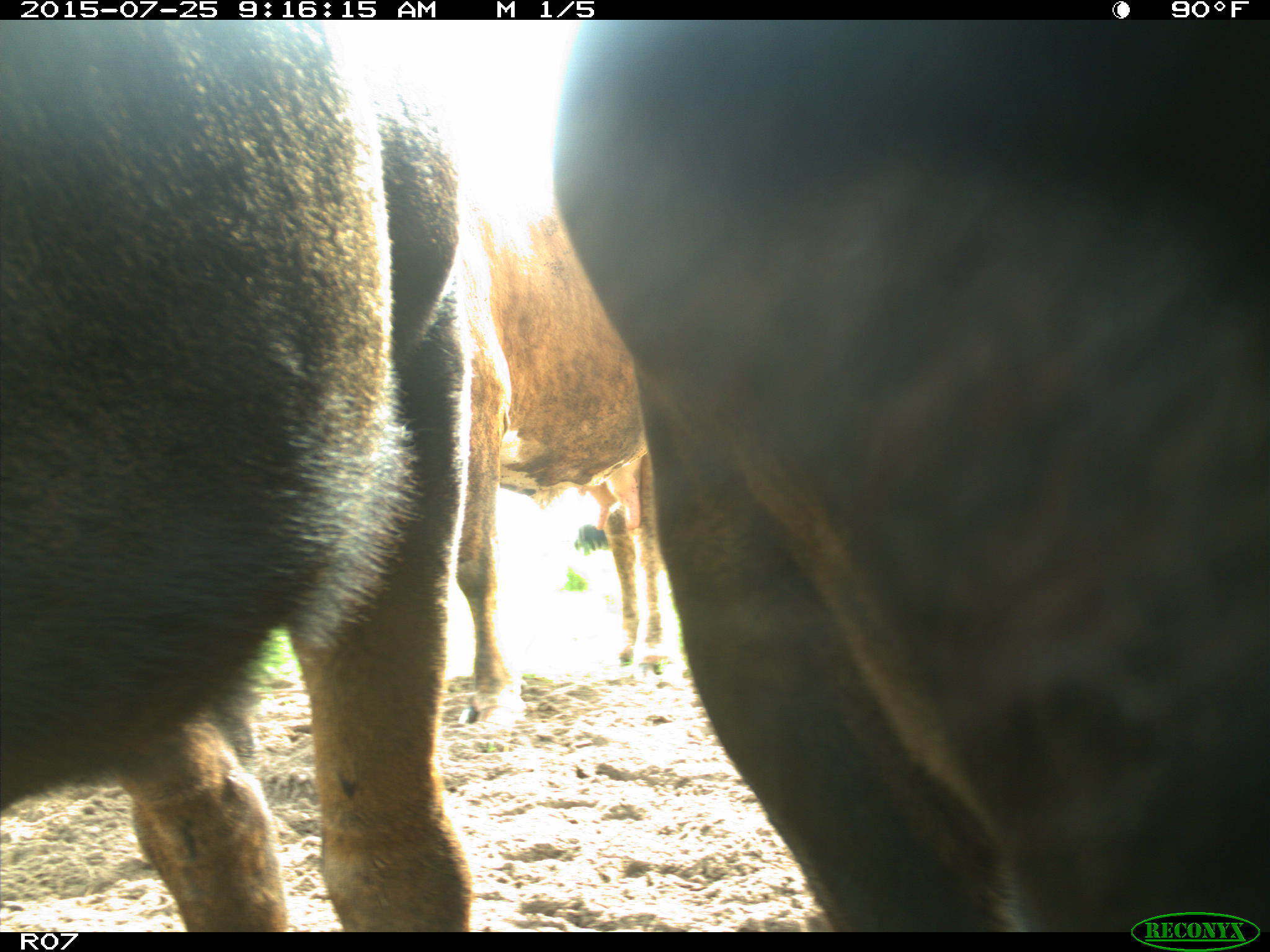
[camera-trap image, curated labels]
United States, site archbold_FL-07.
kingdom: Animalia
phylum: Chordata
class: Mammalia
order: Artiodactyla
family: Bovidae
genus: Bos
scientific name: Bos taurus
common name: domestic cow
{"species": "Bos taurus (domestic cow)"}